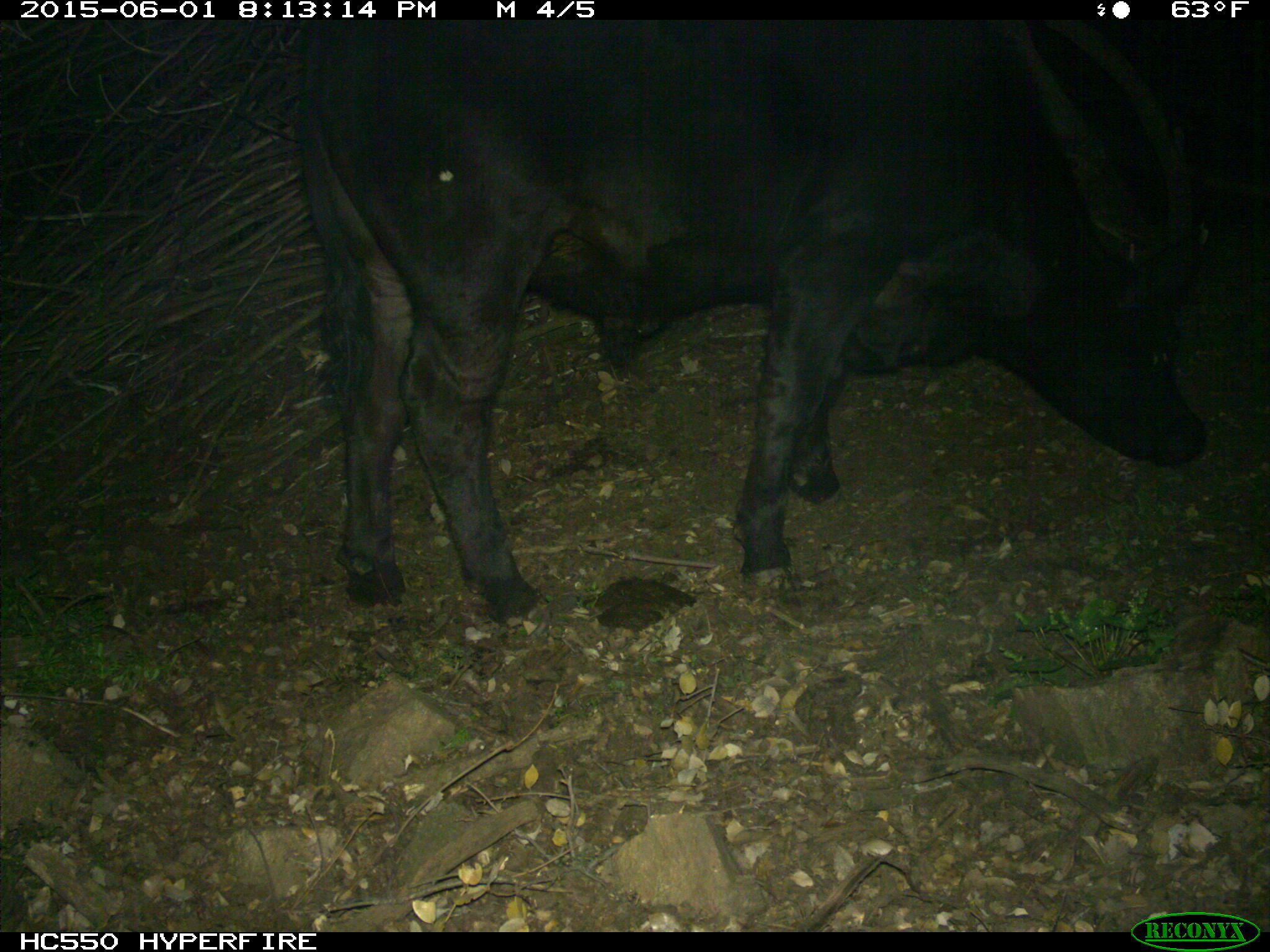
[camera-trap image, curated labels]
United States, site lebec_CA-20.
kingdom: Animalia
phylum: Chordata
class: Mammalia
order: Artiodactyla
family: Bovidae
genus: Bos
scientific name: Bos taurus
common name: domestic cow